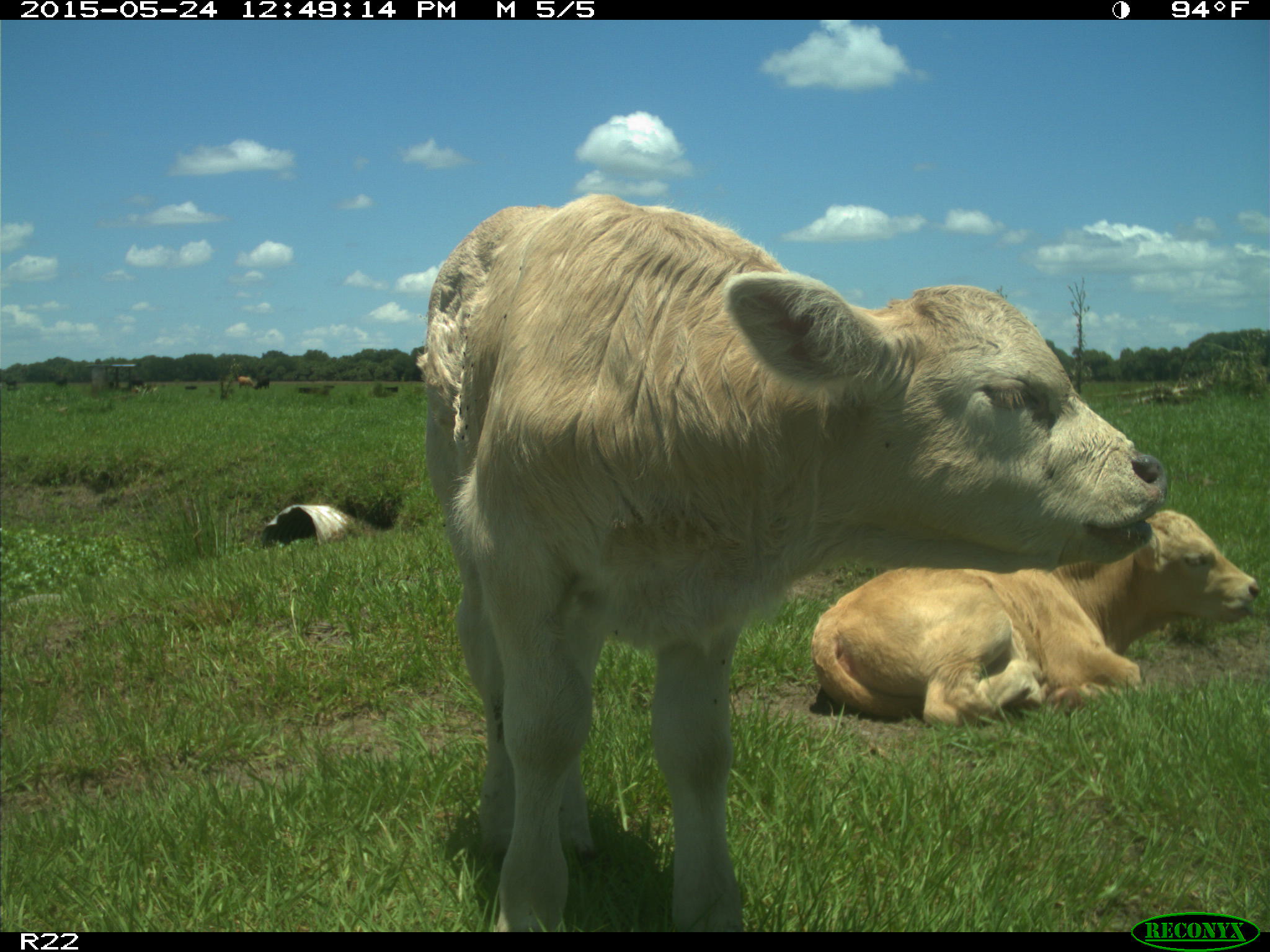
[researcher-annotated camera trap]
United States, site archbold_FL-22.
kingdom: Animalia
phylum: Chordata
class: Mammalia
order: Artiodactyla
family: Bovidae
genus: Bos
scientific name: Bos taurus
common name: domestic cow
Bos taurus (domestic cow).